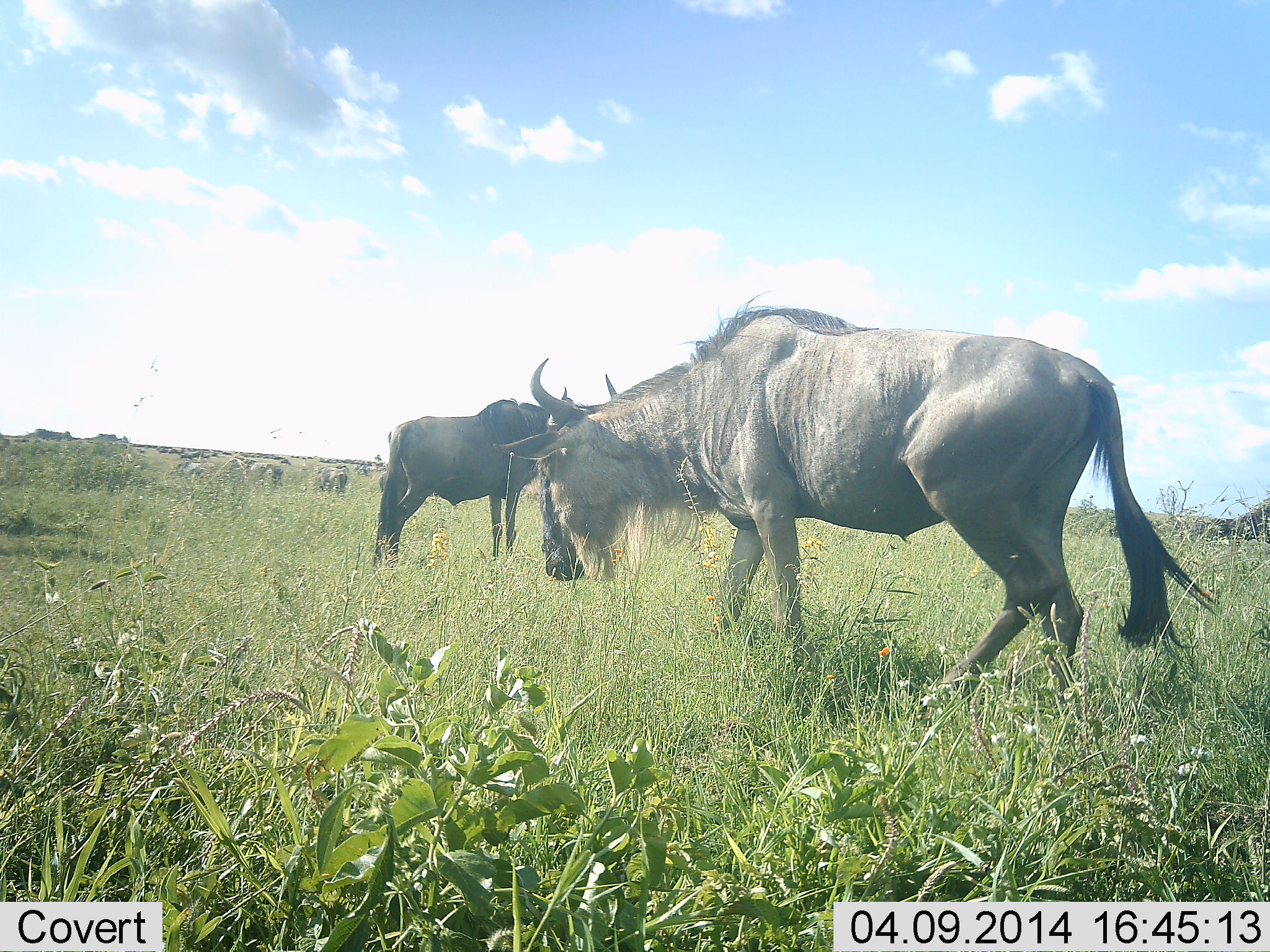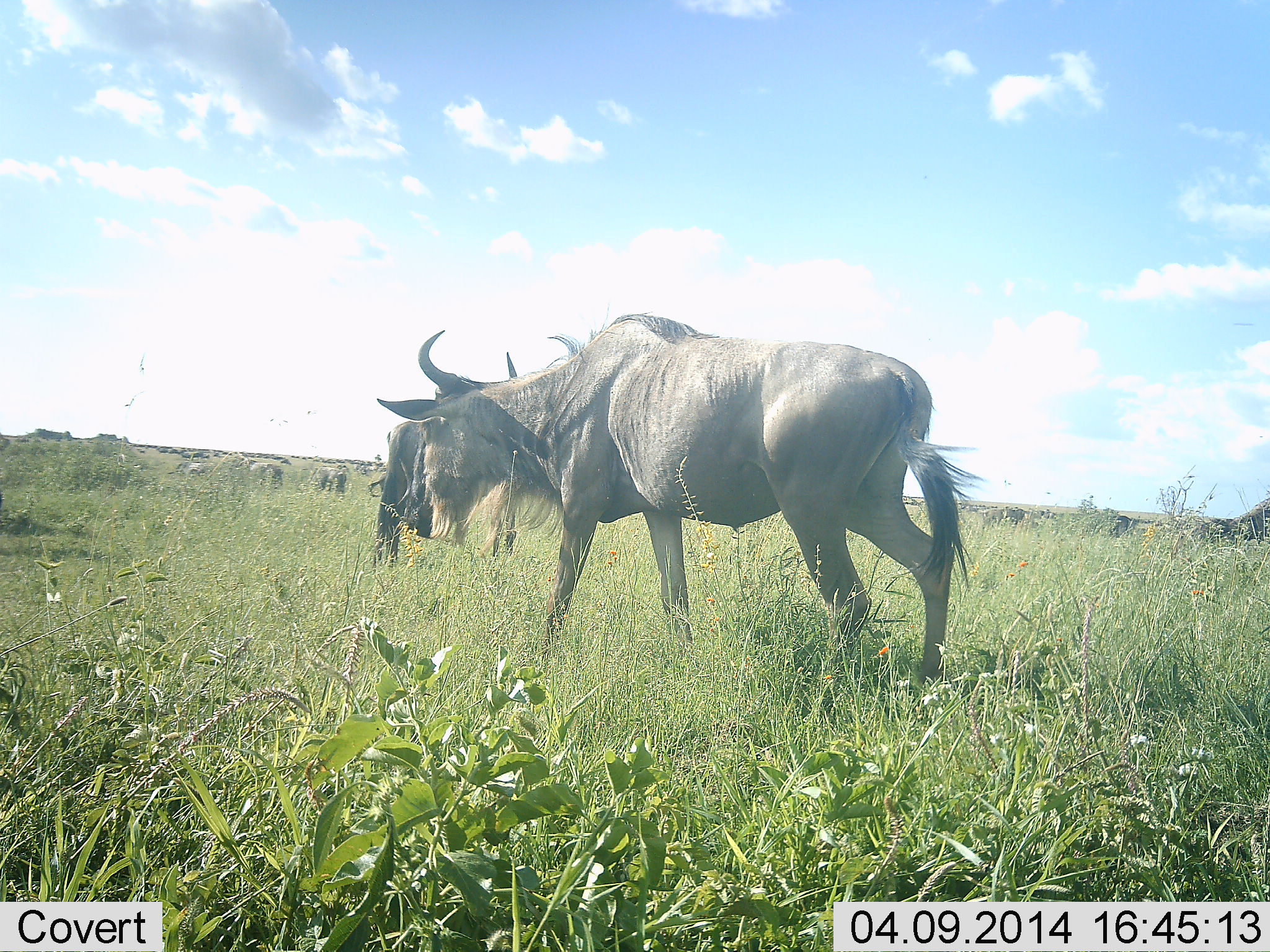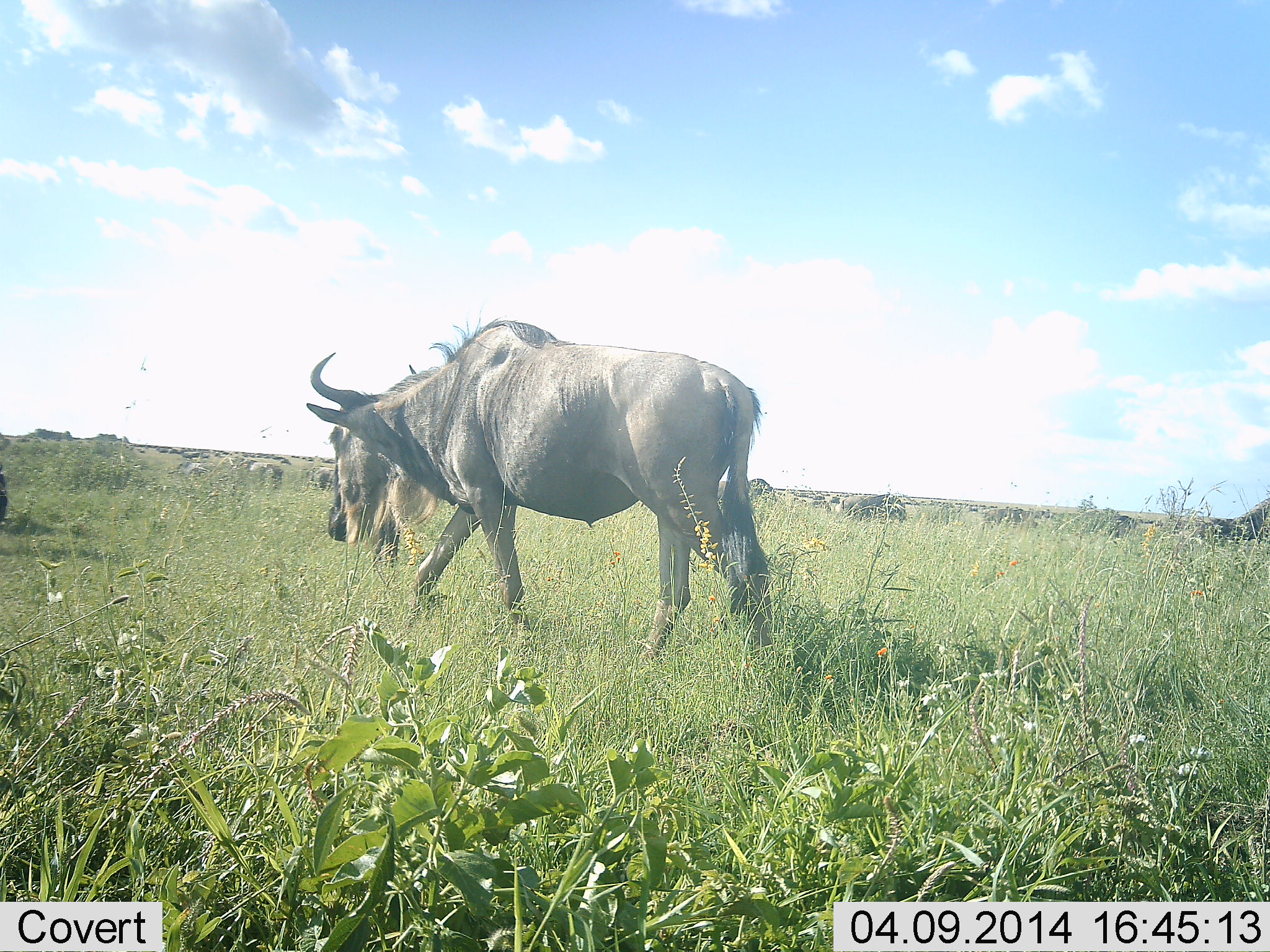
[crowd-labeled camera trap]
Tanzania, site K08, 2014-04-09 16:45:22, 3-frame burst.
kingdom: Animalia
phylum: Chordata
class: Mammalia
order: Artiodactyla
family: Bovidae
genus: Connochaetes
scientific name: Connochaetes taurinus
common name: blue wildebeest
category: wildebeest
Wildebeest (blue wildebeest) (Connochaetes taurinus), count 8. Behavior (volunteer vote fractions): standing 54%, resting 7%, moving 76%, interacting 4%. Young present (vote fraction): 2%. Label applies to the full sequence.